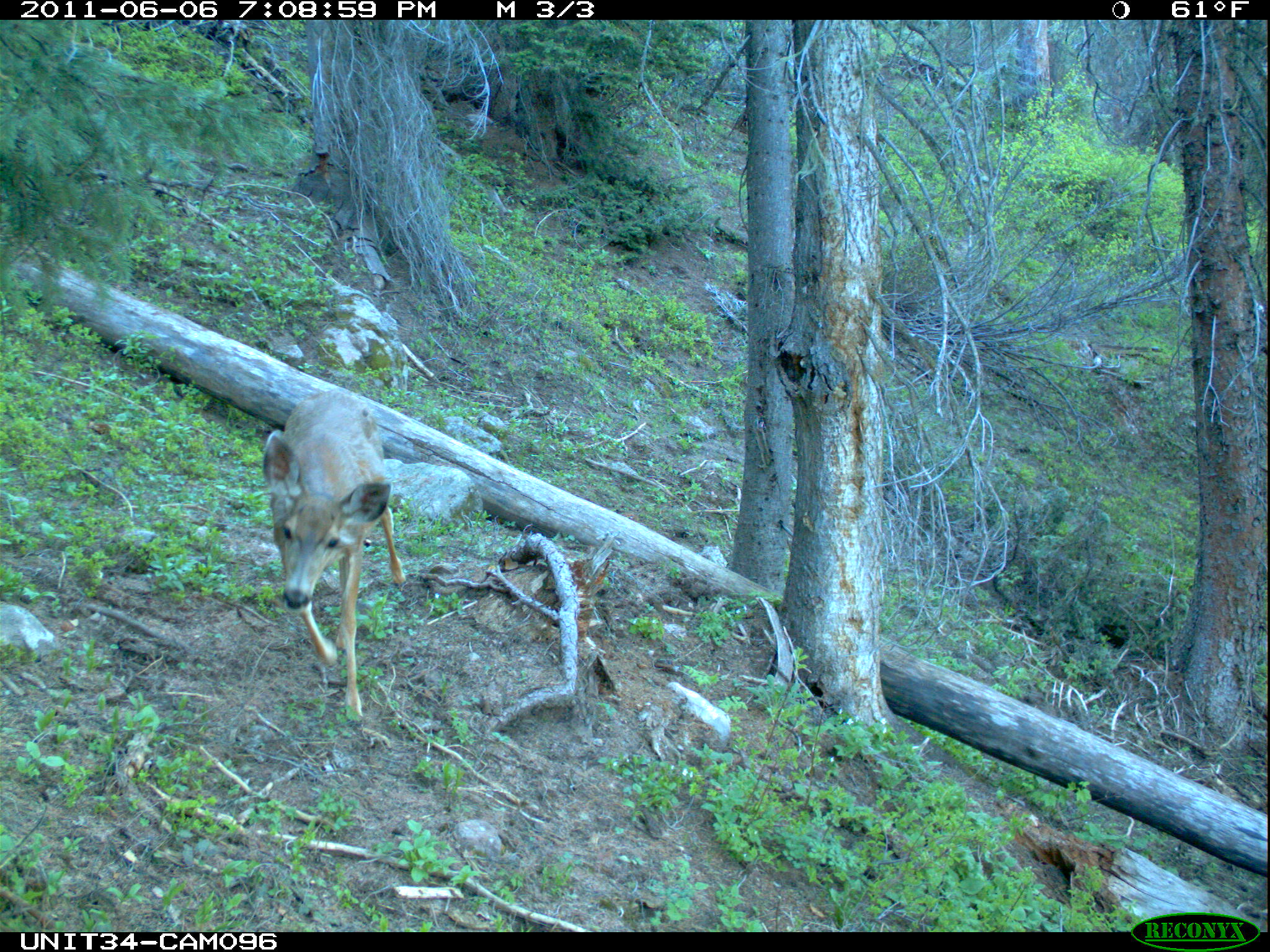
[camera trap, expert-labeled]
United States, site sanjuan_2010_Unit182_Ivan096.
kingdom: Animalia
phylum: Chordata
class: Mammalia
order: Artiodactyla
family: Cervidae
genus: Odocoileus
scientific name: Odocoileus hemionus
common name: mule deer